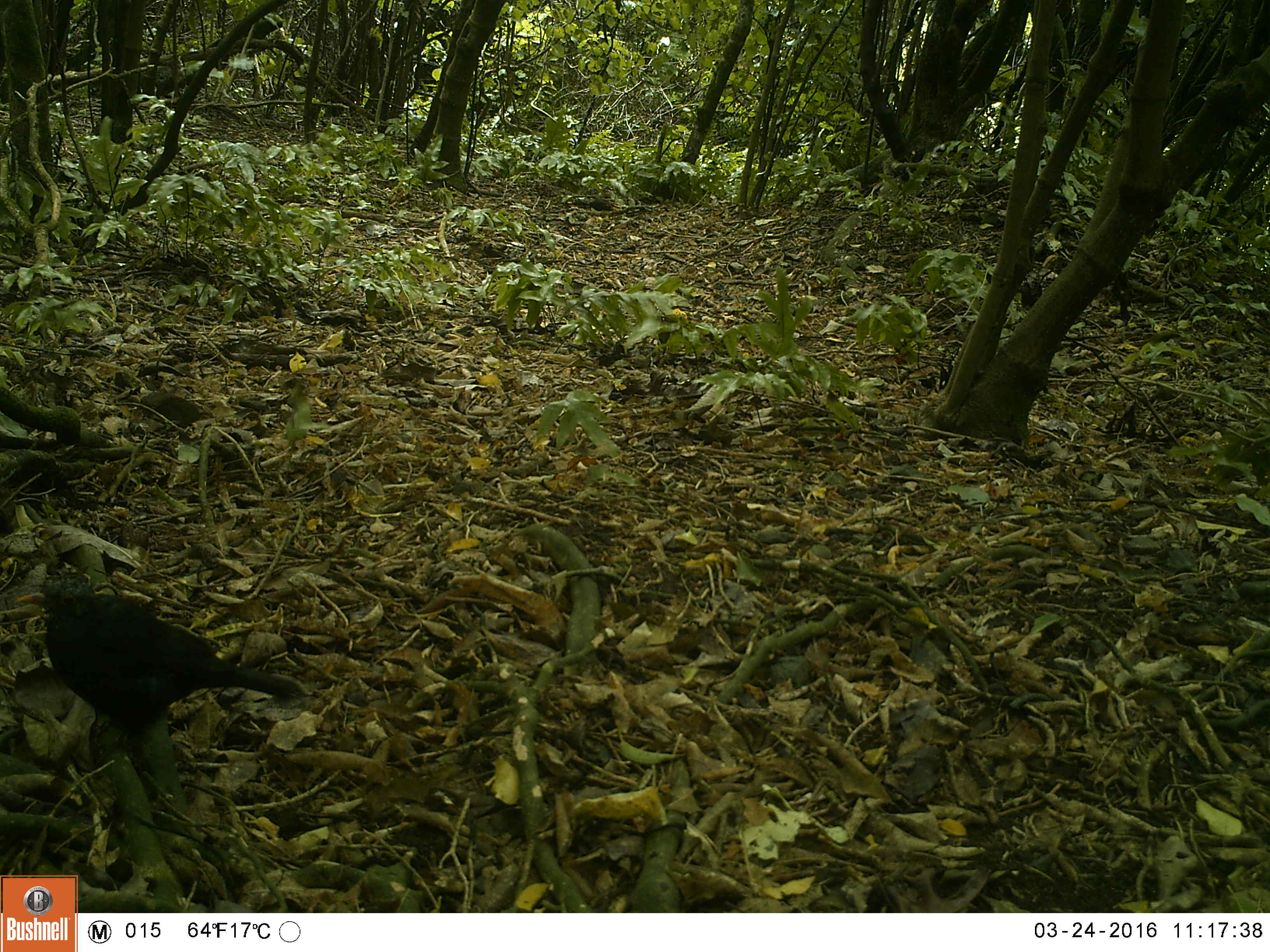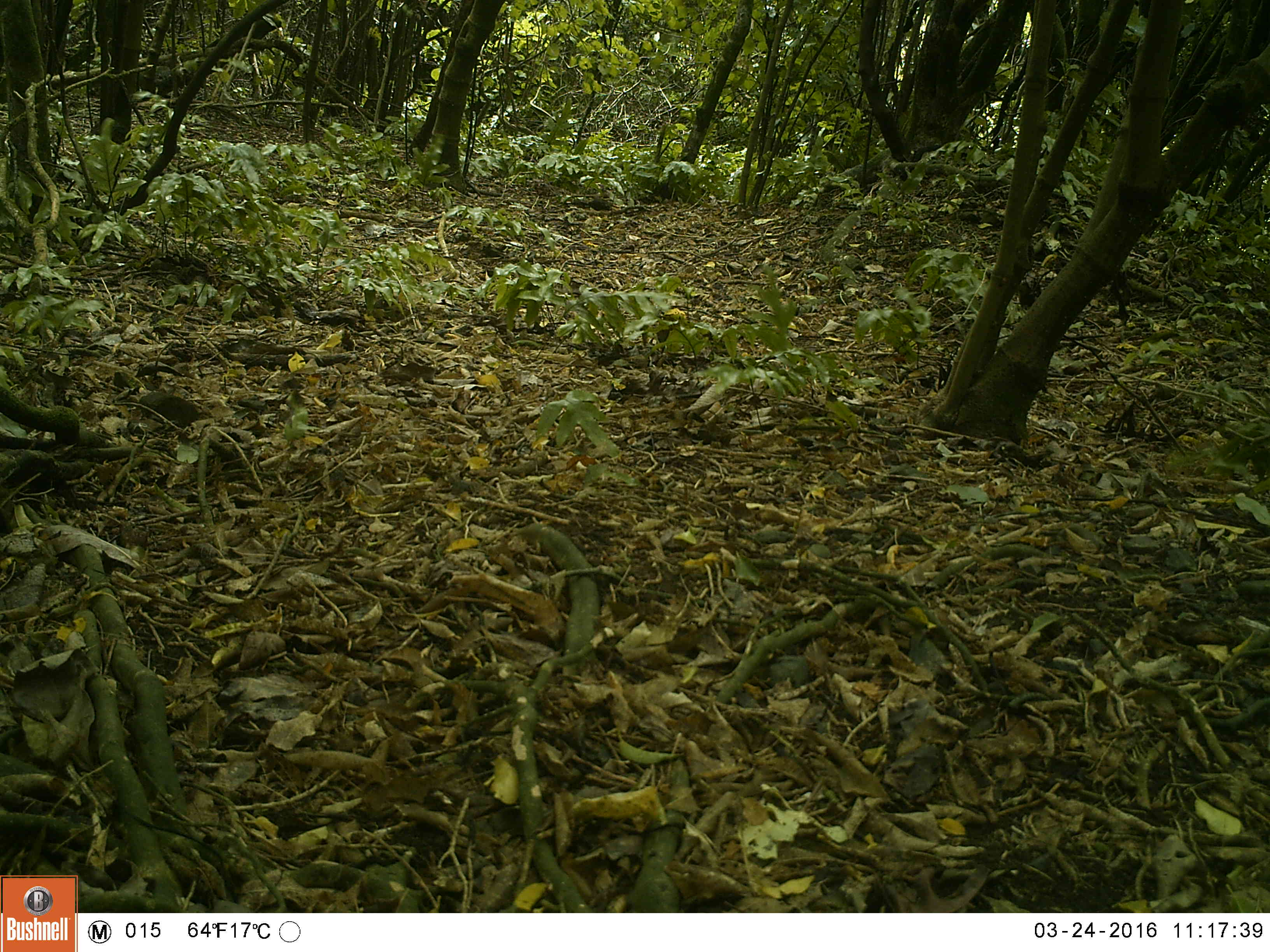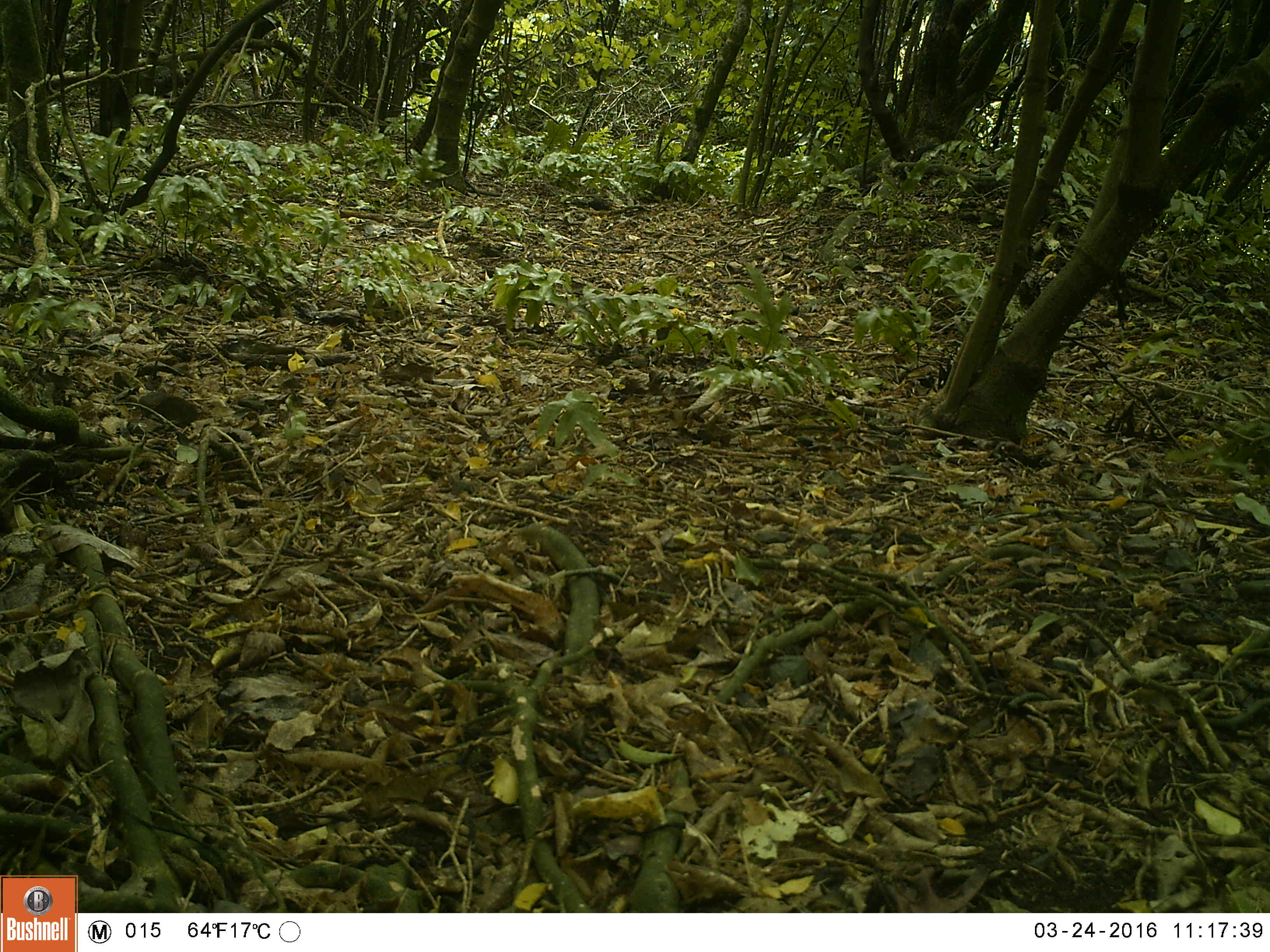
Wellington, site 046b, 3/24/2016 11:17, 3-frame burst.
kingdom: Animalia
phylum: Chordata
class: Aves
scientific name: Aves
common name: bird